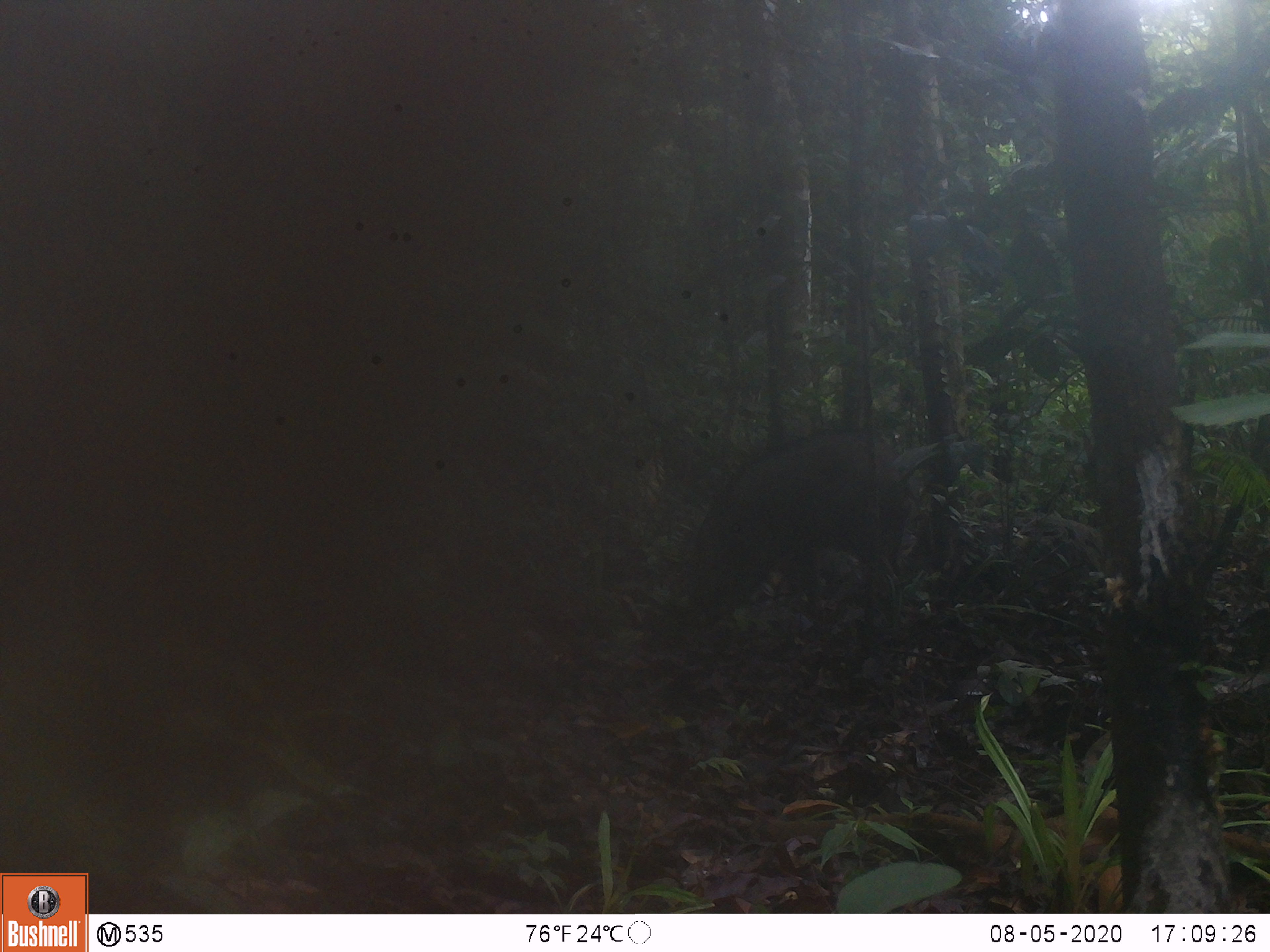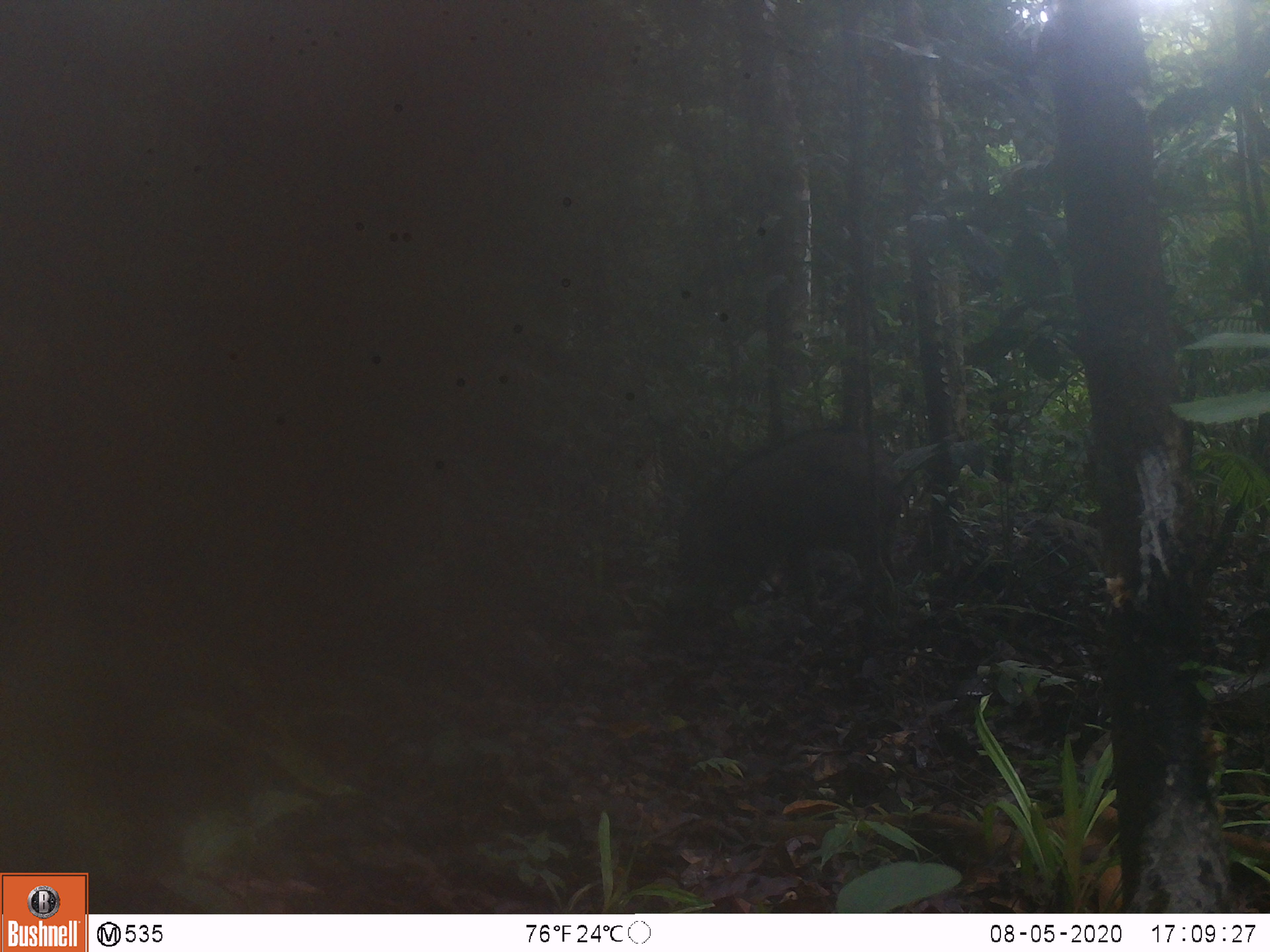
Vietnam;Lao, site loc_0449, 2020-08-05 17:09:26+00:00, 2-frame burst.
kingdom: Animalia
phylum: Chordata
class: Mammalia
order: Artiodactyla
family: Suidae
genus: Sus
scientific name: Sus scrofa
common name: eurasian wild pig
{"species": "eurasian wild pig (Sus scrofa)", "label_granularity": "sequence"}